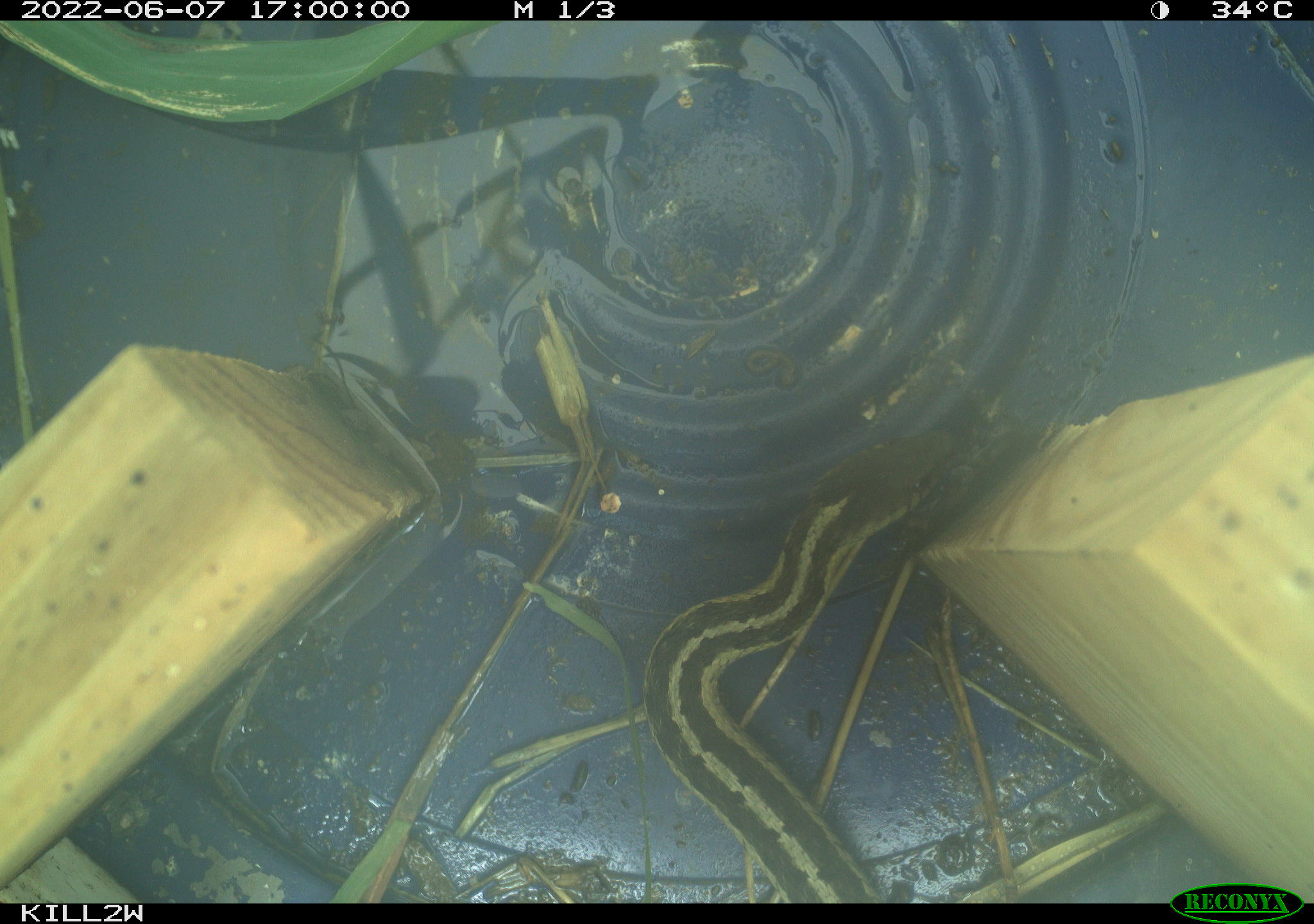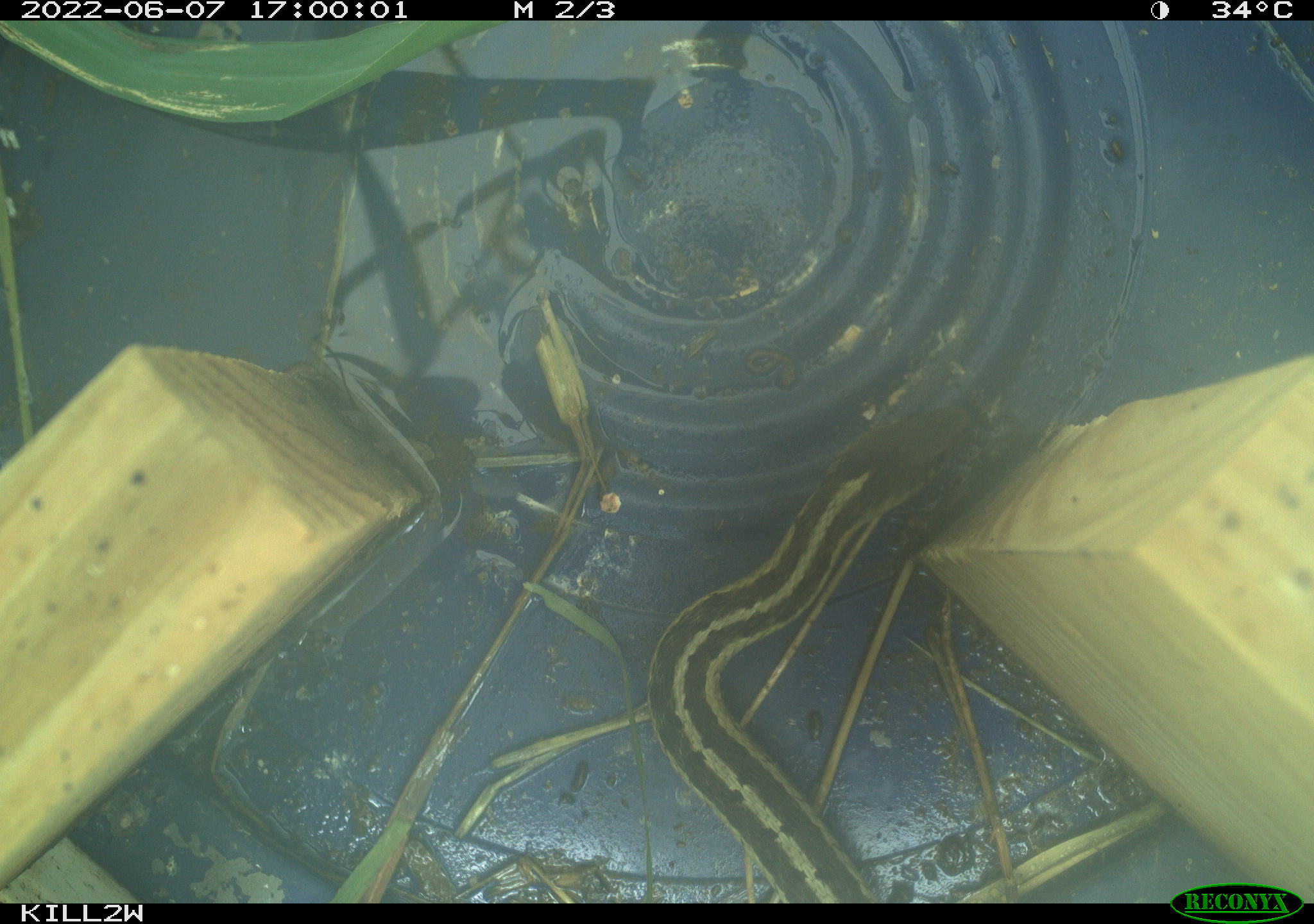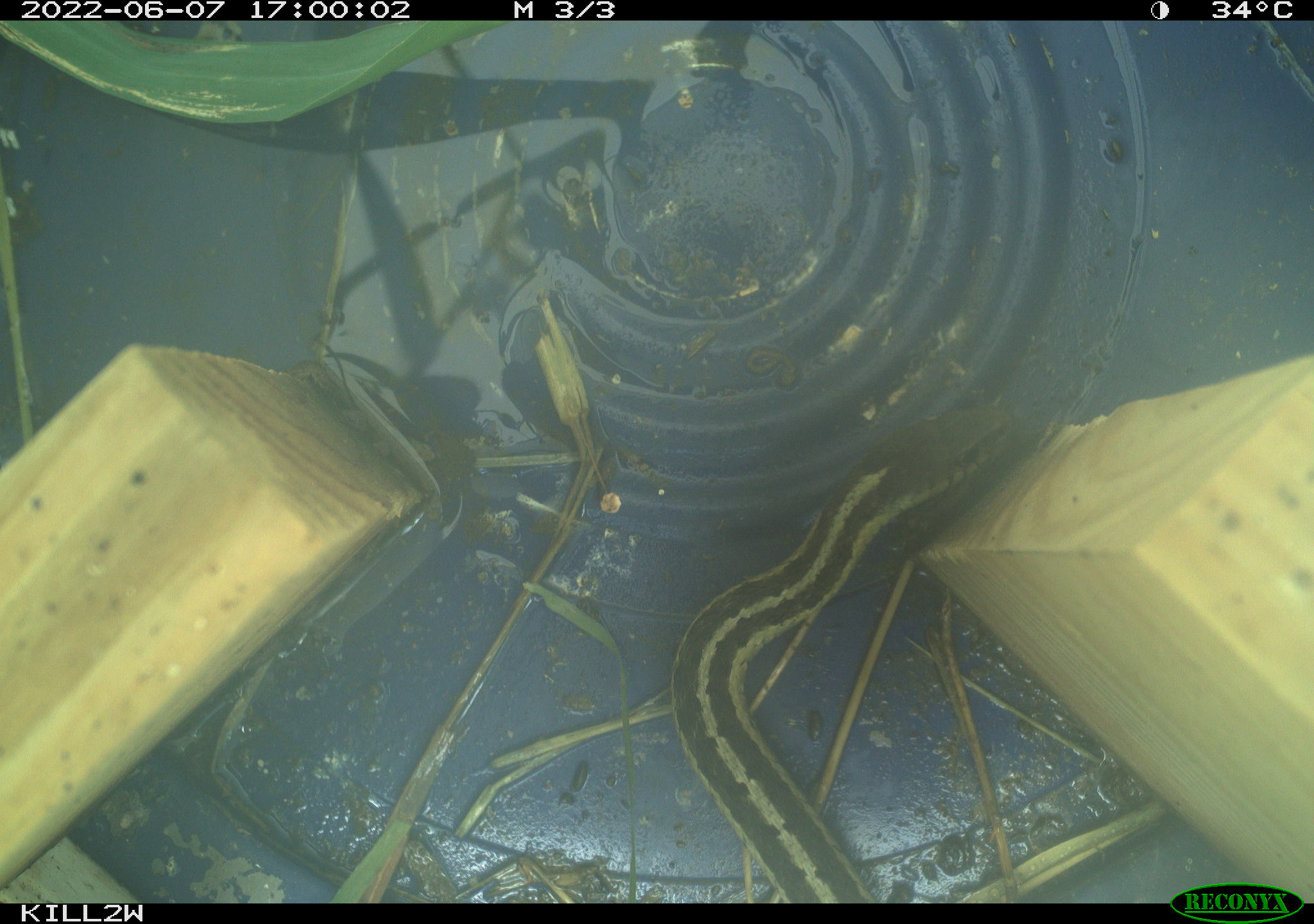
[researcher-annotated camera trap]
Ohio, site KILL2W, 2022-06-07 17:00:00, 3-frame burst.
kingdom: Animalia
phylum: Chordata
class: Reptilia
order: Squamata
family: Colubridae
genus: Thamnophis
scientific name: Thamnophis sirtalis sirtalis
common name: eastern gartersnake